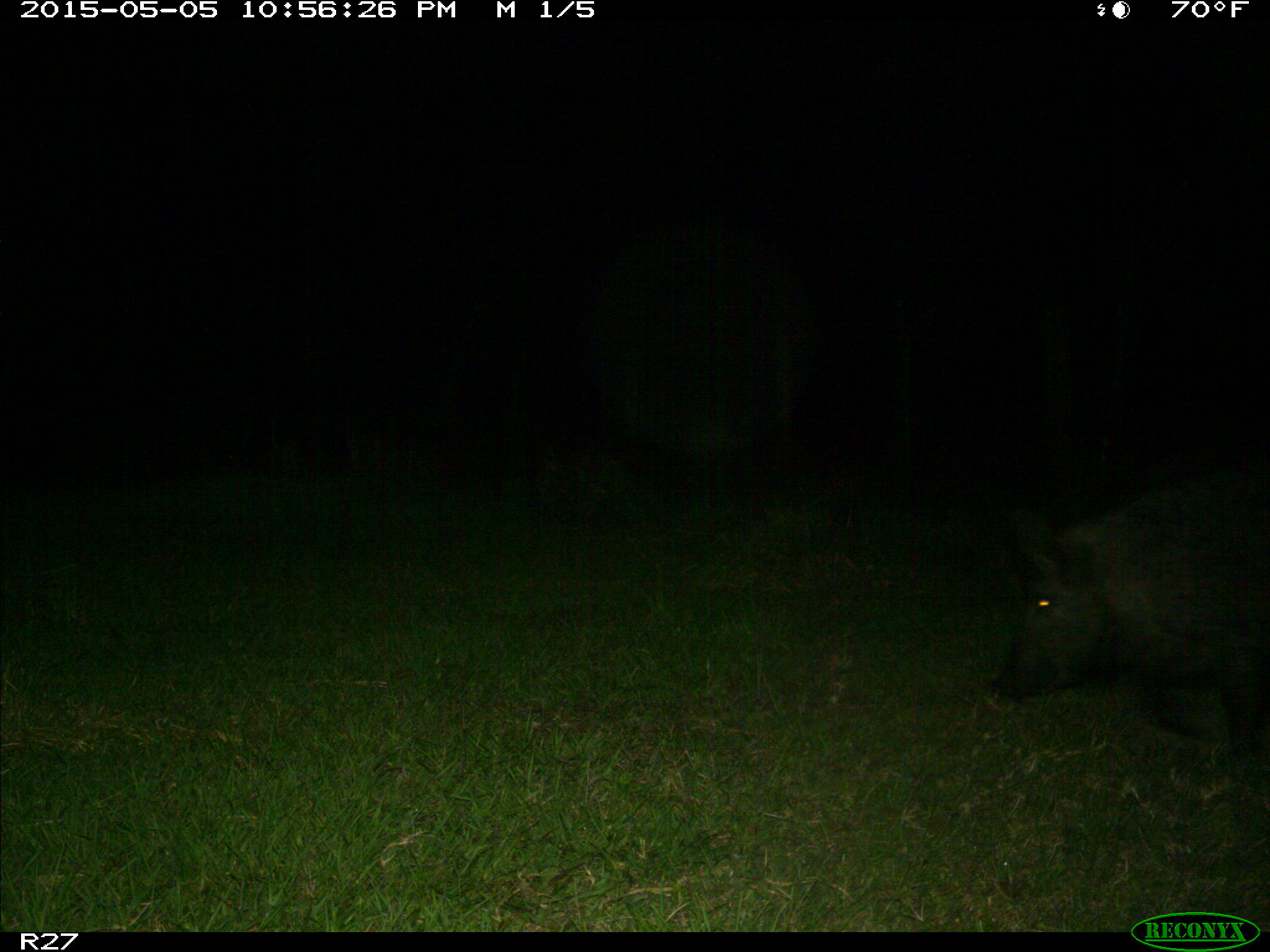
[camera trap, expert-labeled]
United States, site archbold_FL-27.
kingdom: Animalia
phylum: Chordata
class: Mammalia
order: Artiodactyla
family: Suidae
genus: Sus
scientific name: Sus scrofa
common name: wild boar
Sus scrofa (wild boar).